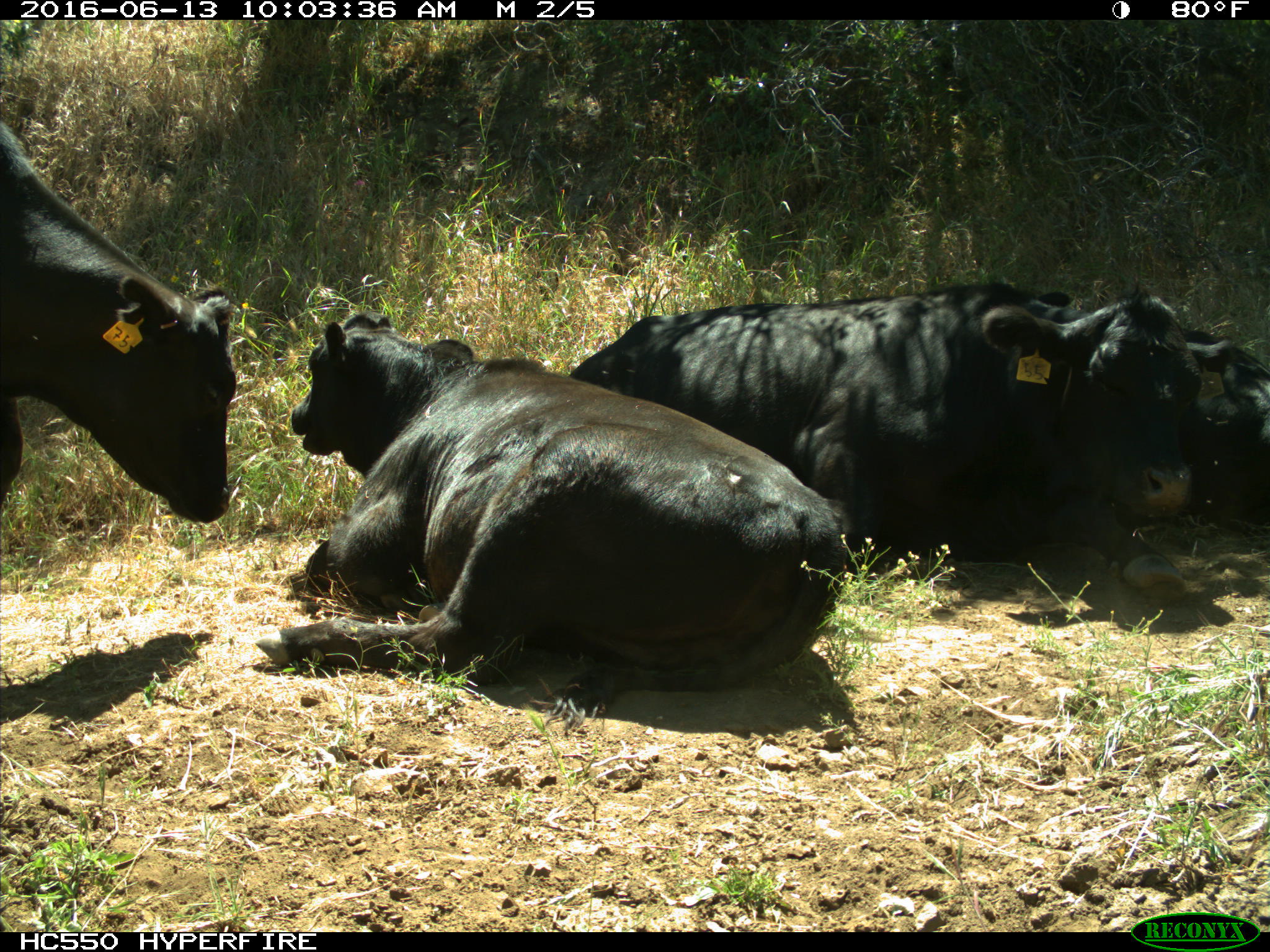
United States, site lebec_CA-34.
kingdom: Animalia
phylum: Chordata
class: Mammalia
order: Artiodactyla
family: Bovidae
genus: Bos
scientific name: Bos taurus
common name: domestic cow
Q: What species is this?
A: Bos taurus (domestic cow).